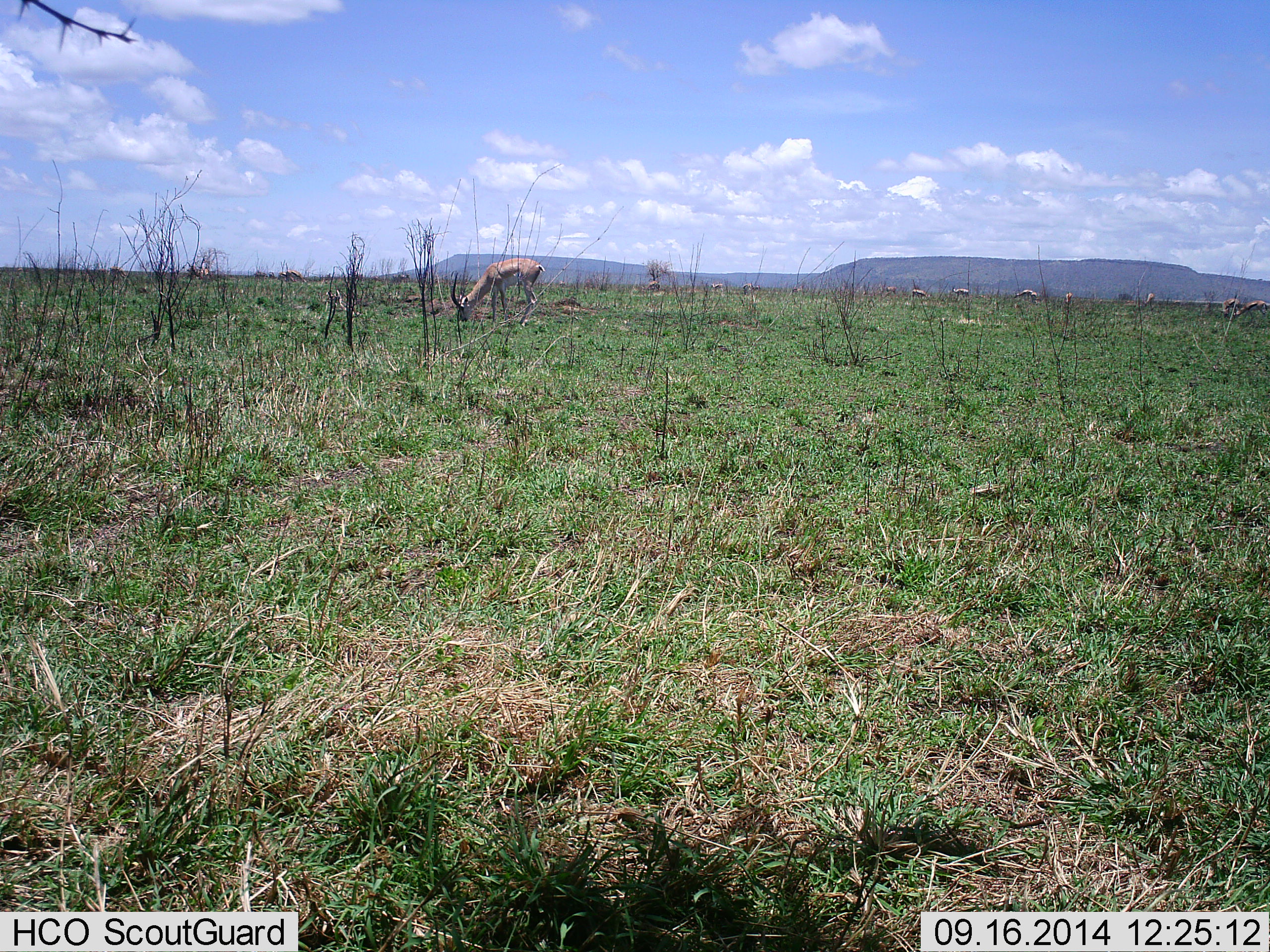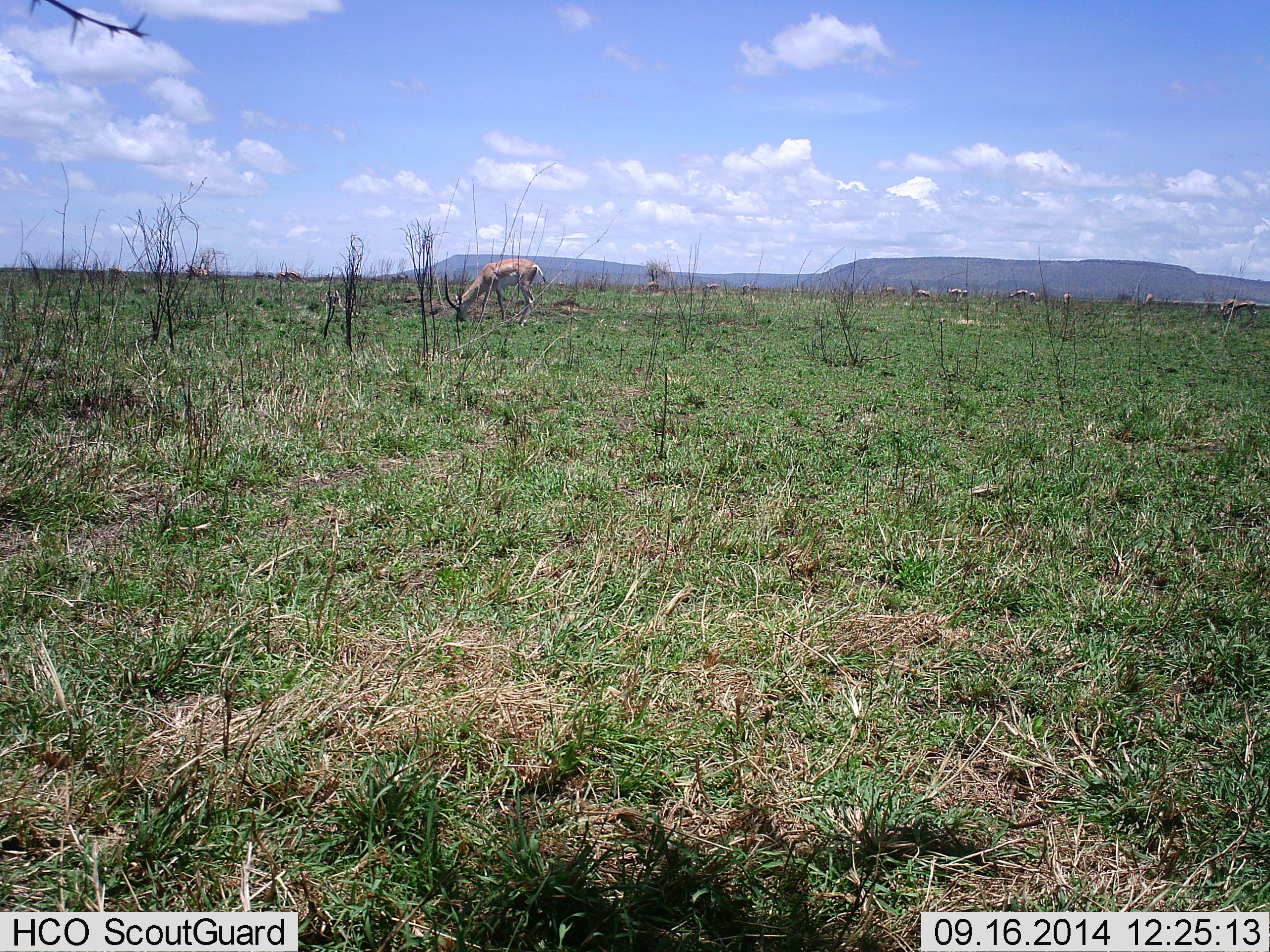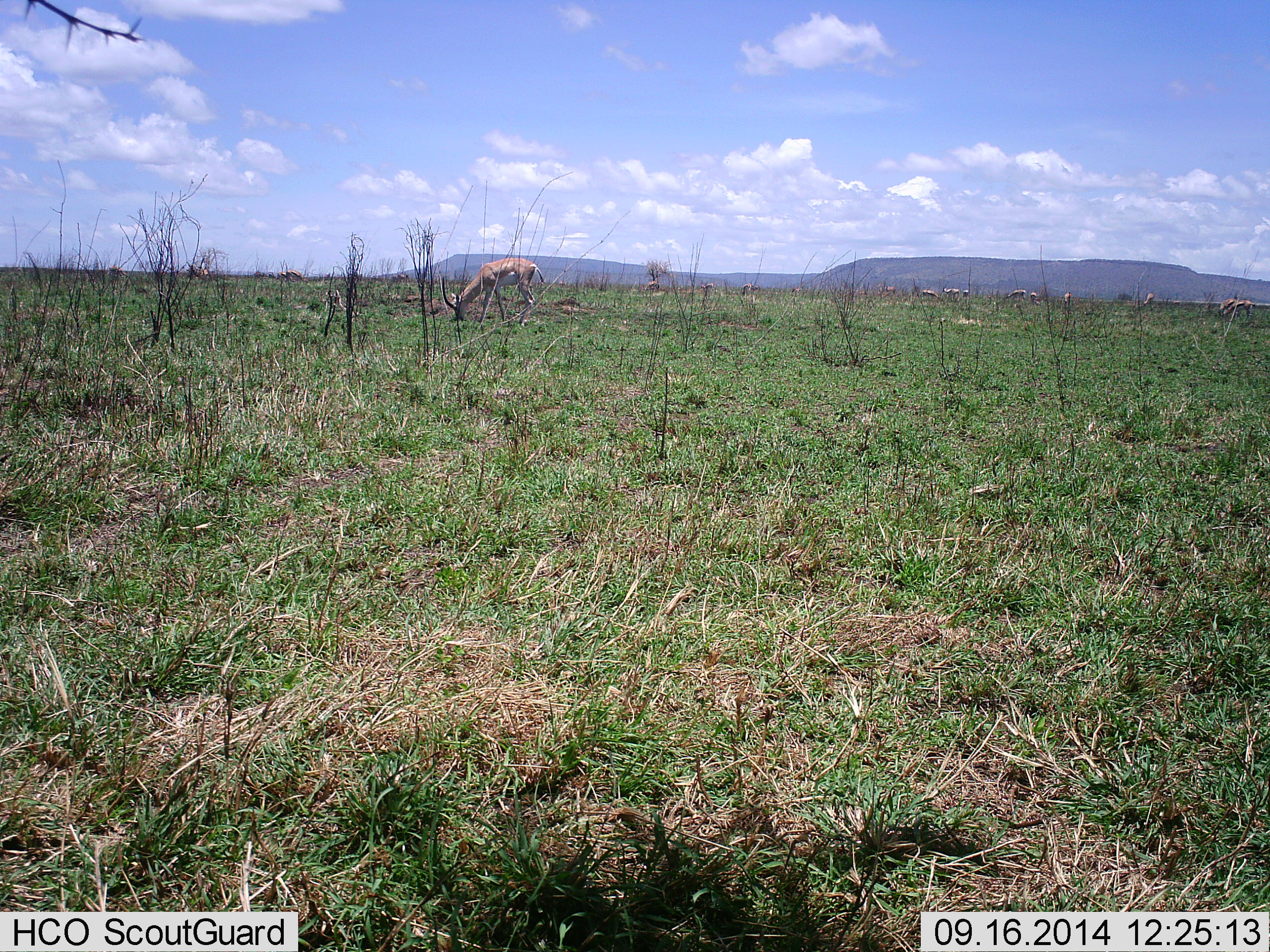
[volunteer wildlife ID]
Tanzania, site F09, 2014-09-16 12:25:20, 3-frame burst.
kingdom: Animalia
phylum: Chordata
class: Mammalia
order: Artiodactyla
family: Bovidae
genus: Nanger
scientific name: Nanger granti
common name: grant's gazelle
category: gazellegrants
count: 1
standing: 40%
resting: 0%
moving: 10%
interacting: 0%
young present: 0%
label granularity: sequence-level